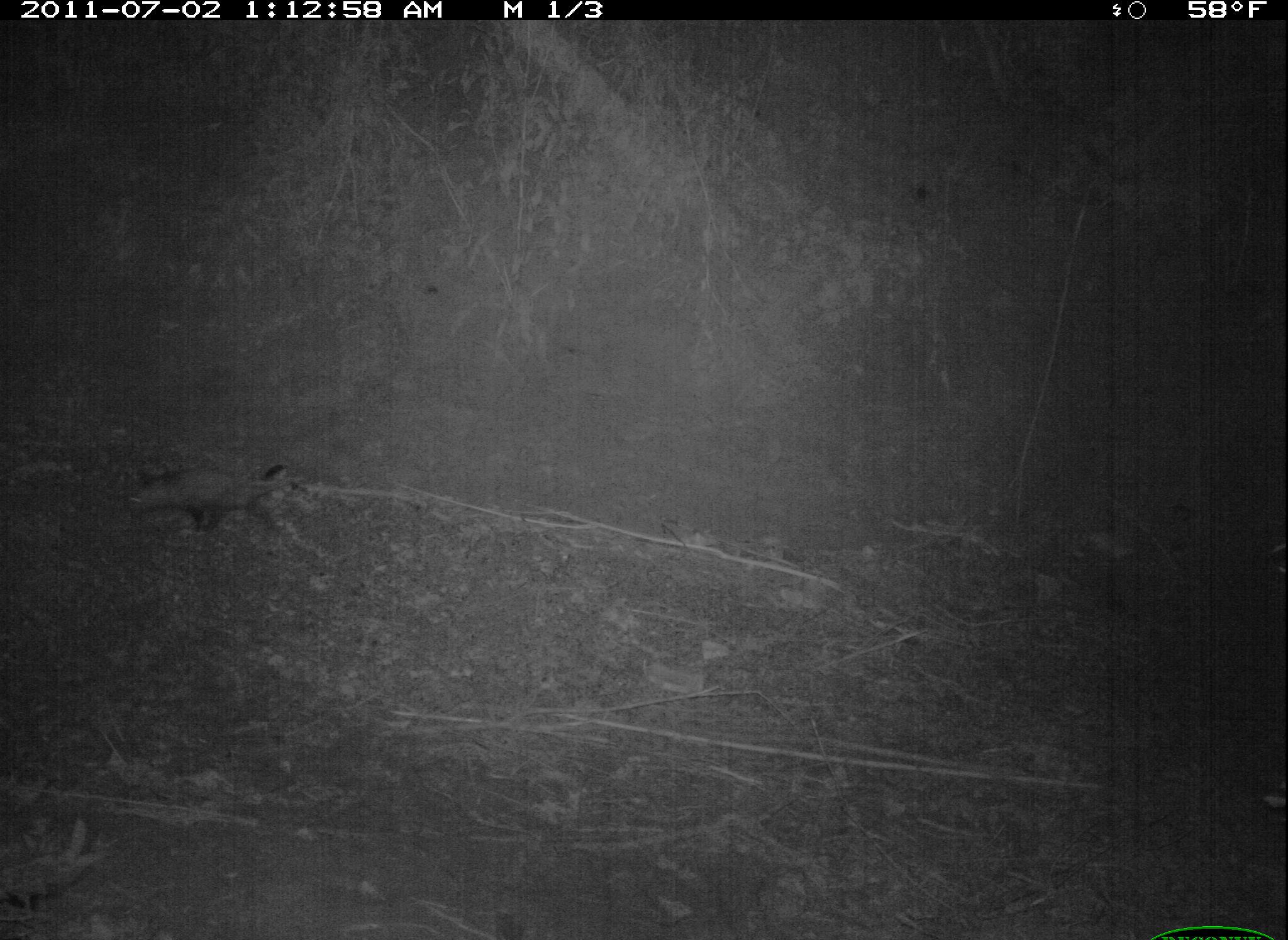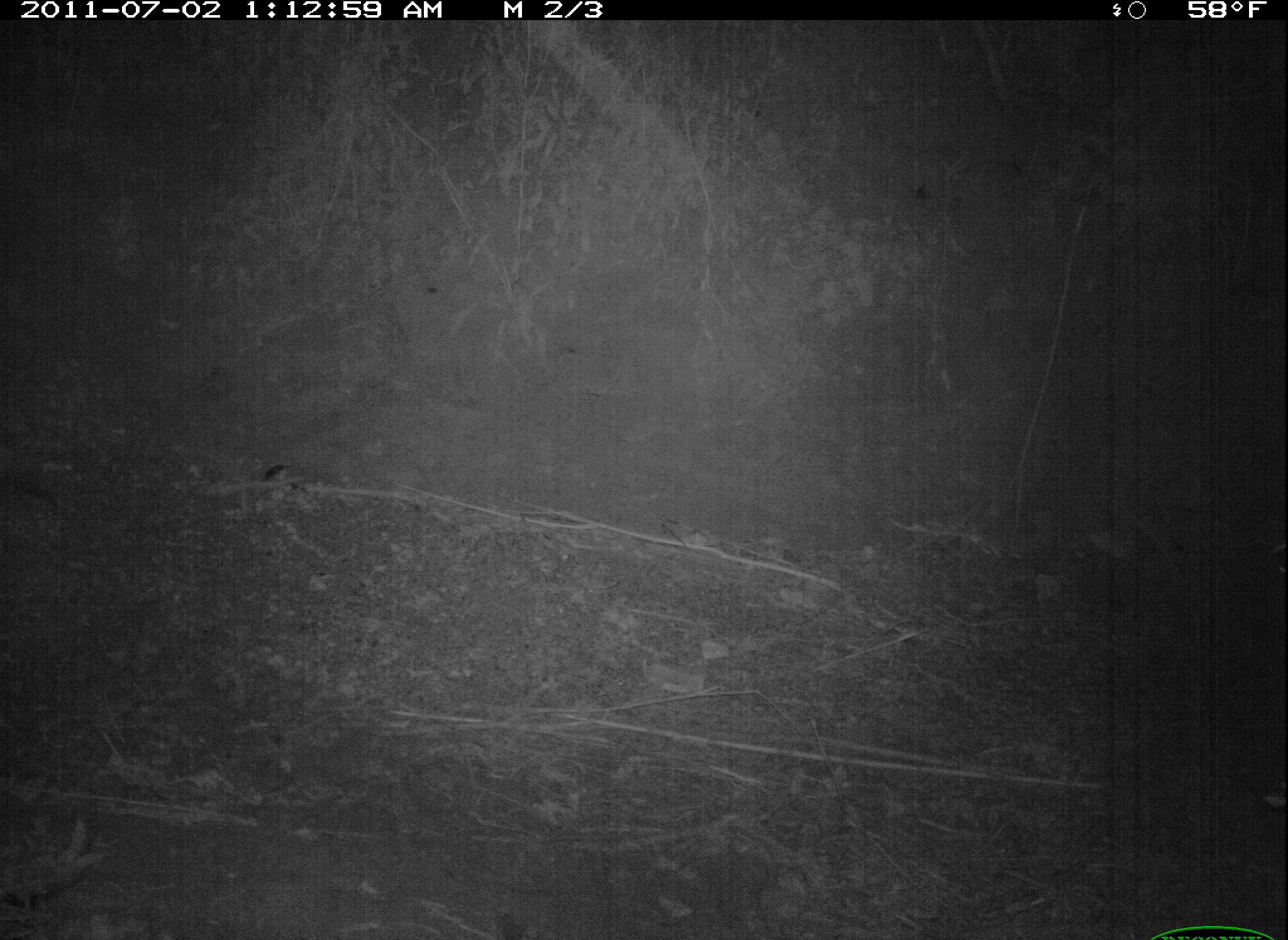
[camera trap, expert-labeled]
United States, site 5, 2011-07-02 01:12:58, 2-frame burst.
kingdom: Animalia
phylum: Chordata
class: Mammalia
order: Didelphimorphia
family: Didelphidae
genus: Didelphis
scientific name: Didelphis virginiana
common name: virginia opossum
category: opossum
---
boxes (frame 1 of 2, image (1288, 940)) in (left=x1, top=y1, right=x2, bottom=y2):
opossum: (left=122, top=462, right=301, bottom=534)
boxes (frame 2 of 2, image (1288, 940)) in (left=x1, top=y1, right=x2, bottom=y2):
opossum: (left=0, top=429, right=83, bottom=521)